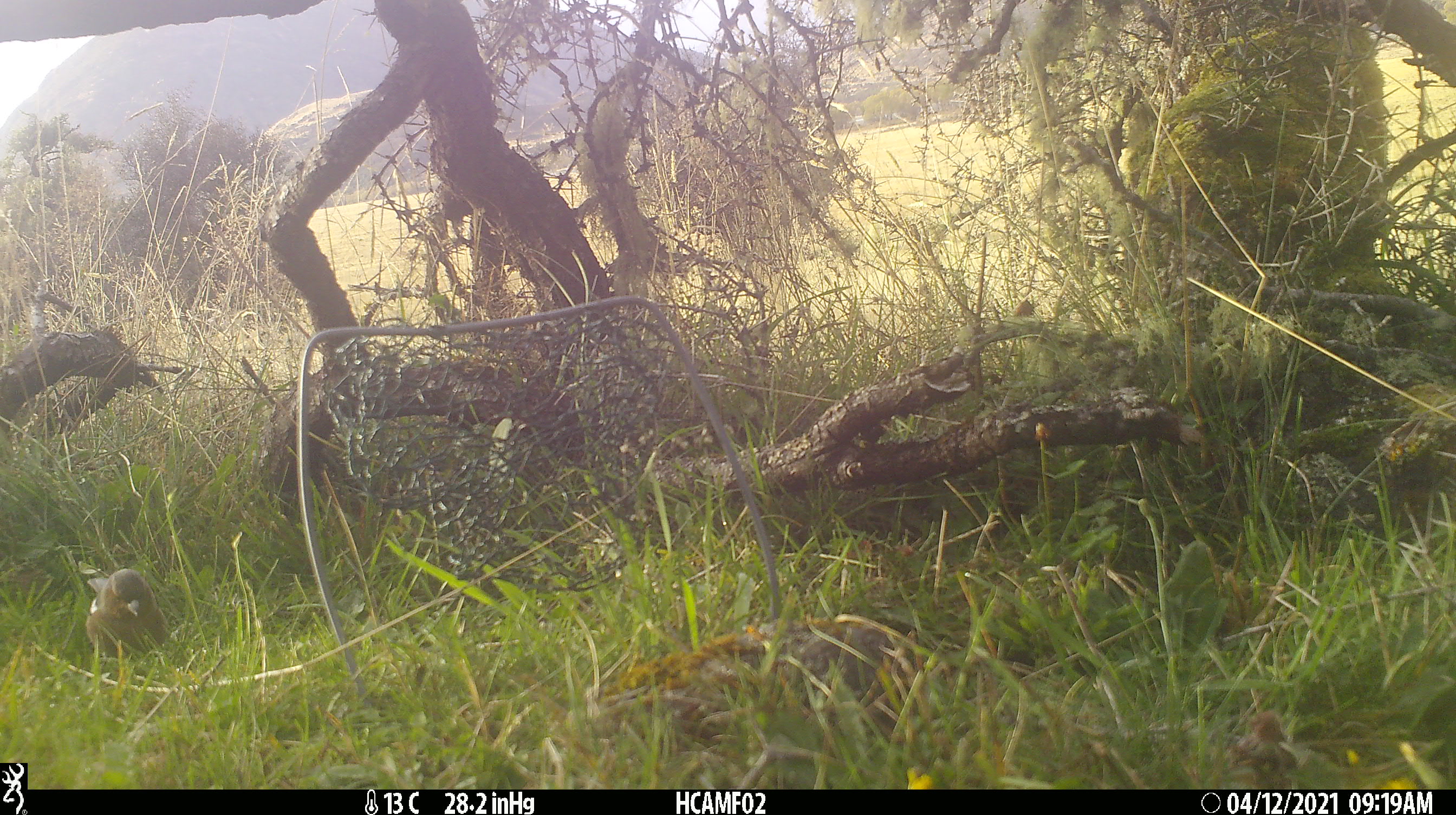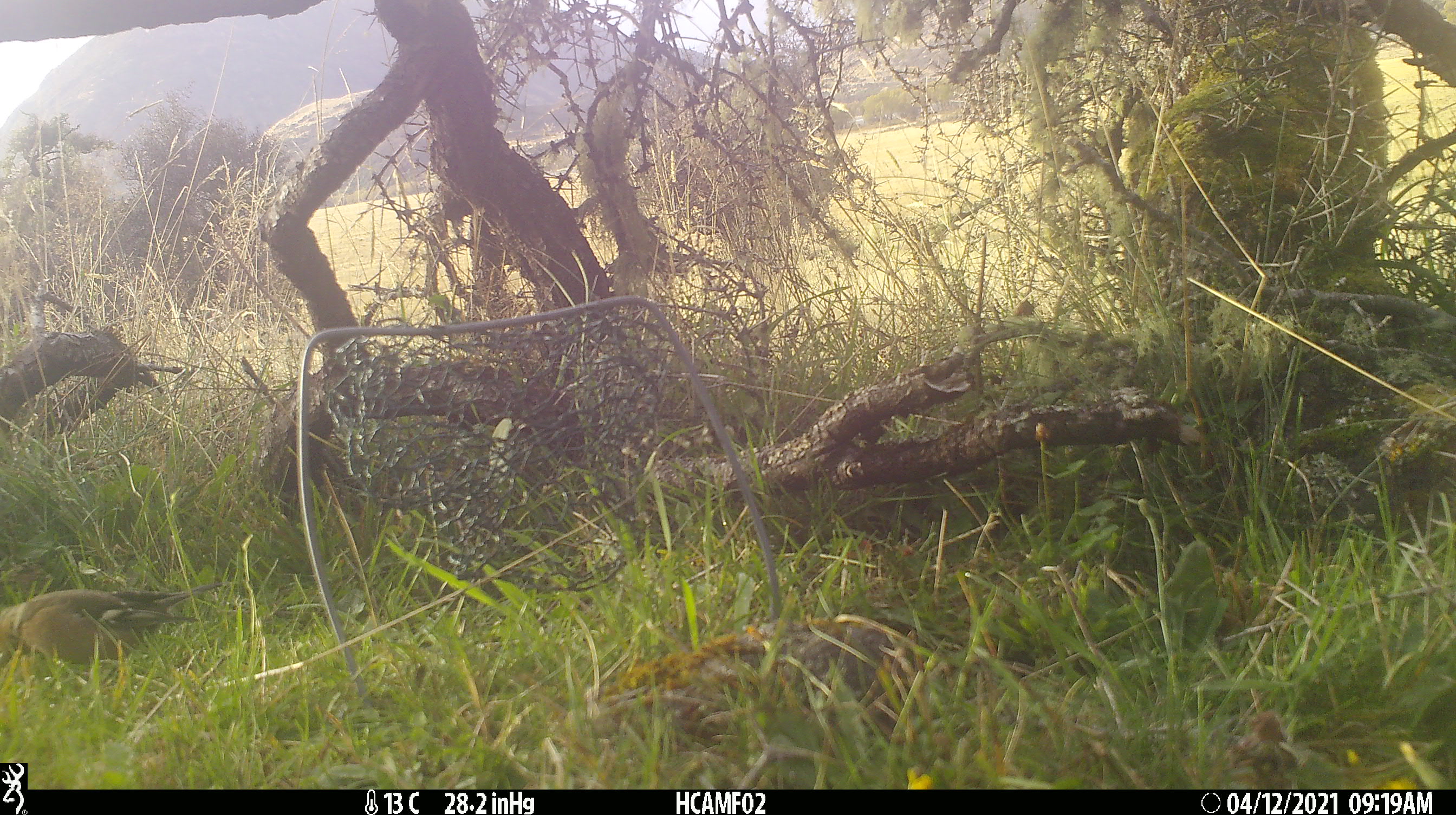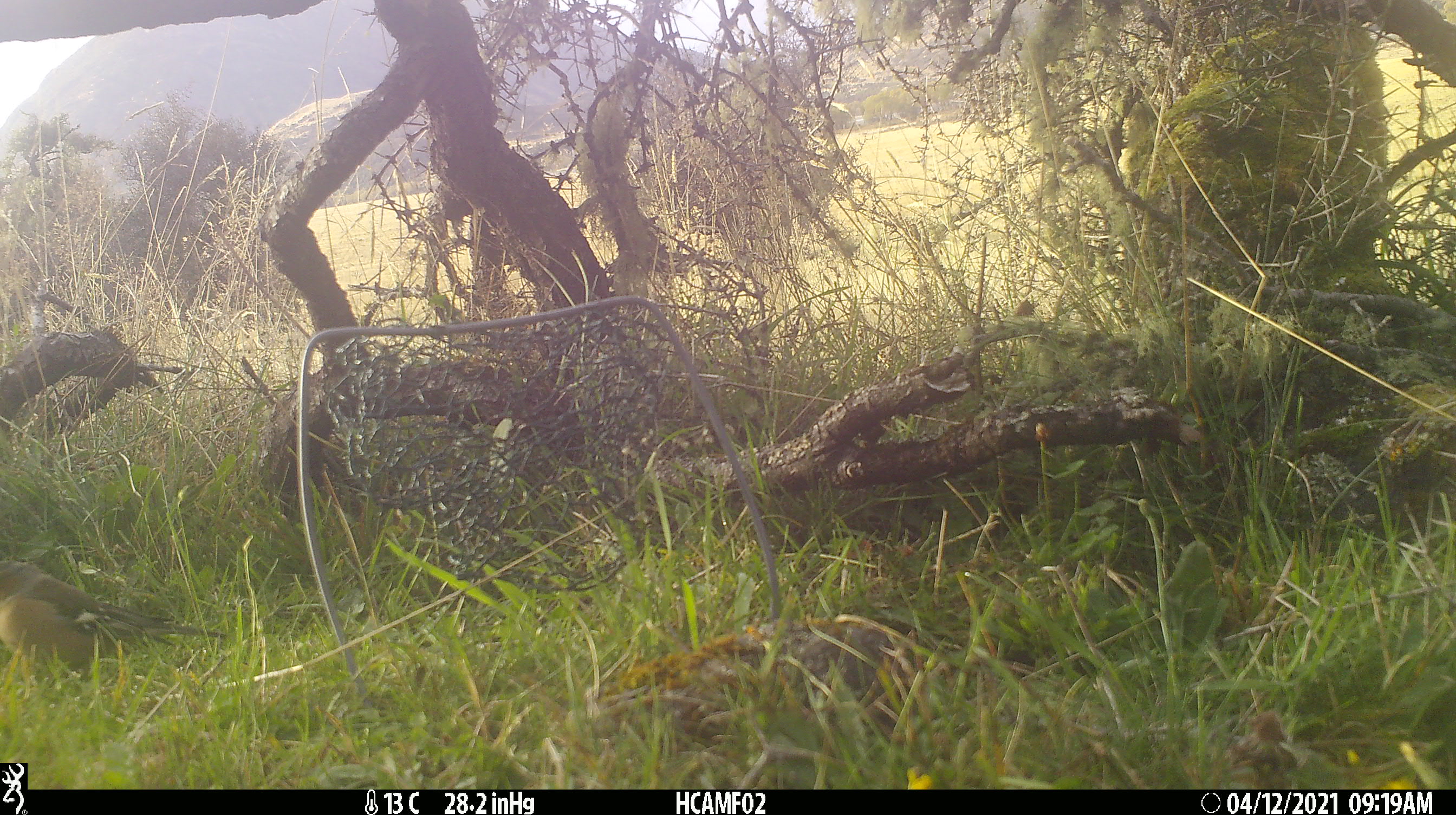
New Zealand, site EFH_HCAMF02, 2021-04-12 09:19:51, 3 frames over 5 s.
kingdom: Animalia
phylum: Chordata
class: Aves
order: Passeriformes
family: Fringillidae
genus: Fringilla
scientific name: Fringilla coelebs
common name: common chaffinch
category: chaffinch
Chaffinch (common chaffinch) (Fringilla coelebs).